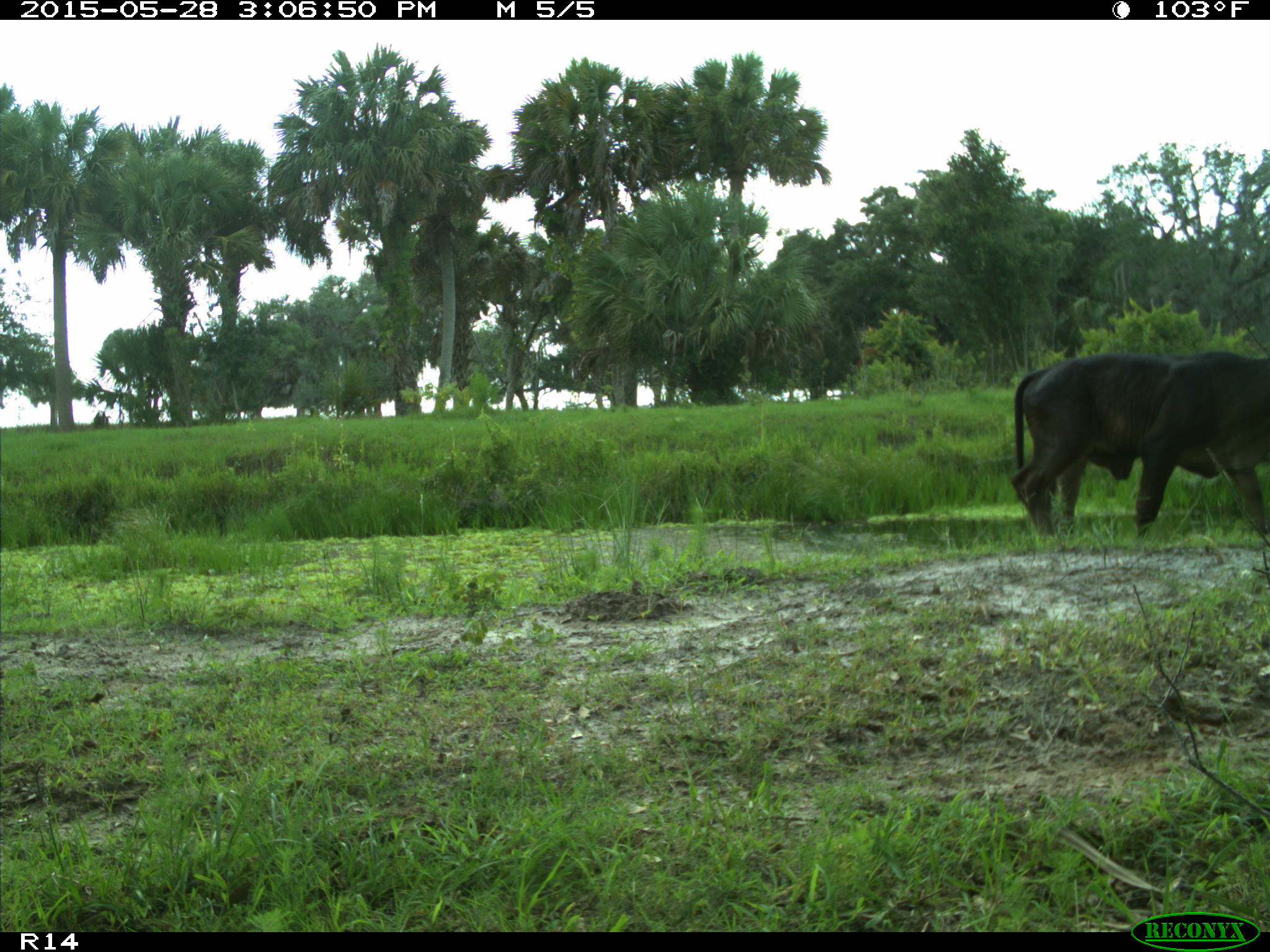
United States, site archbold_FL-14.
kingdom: Animalia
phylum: Chordata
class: Mammalia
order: Artiodactyla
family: Bovidae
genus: Bos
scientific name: Bos taurus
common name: domestic cow